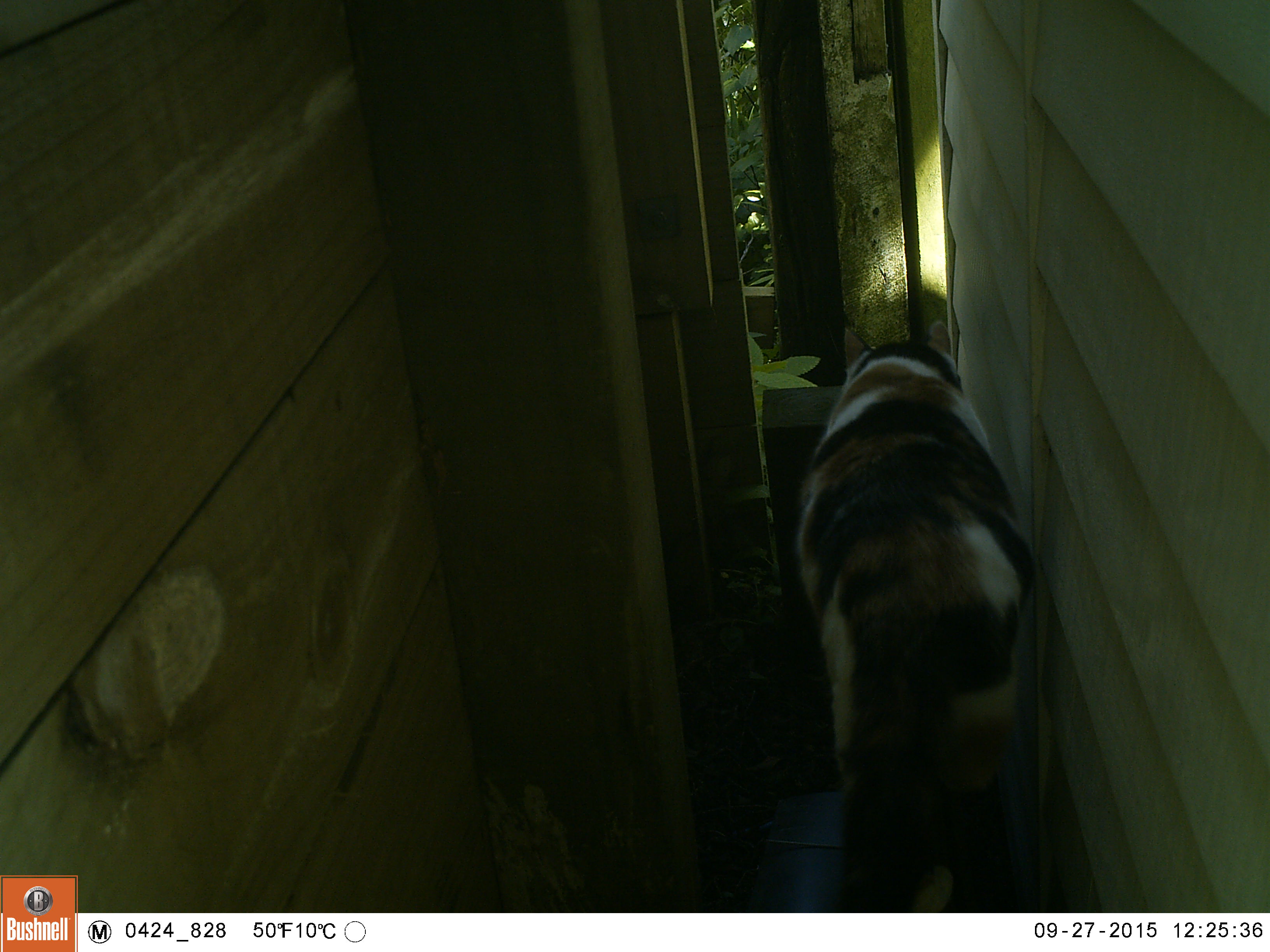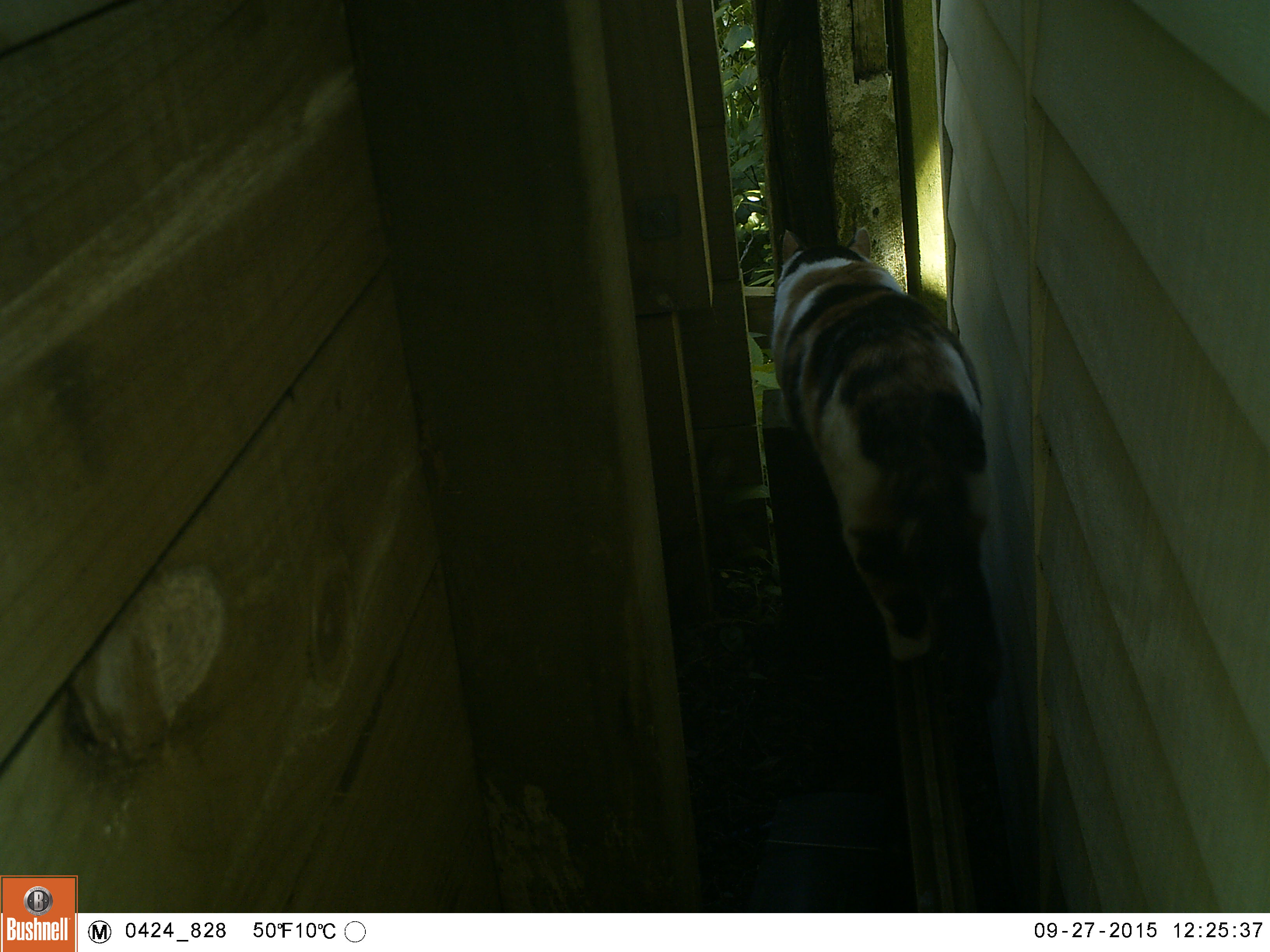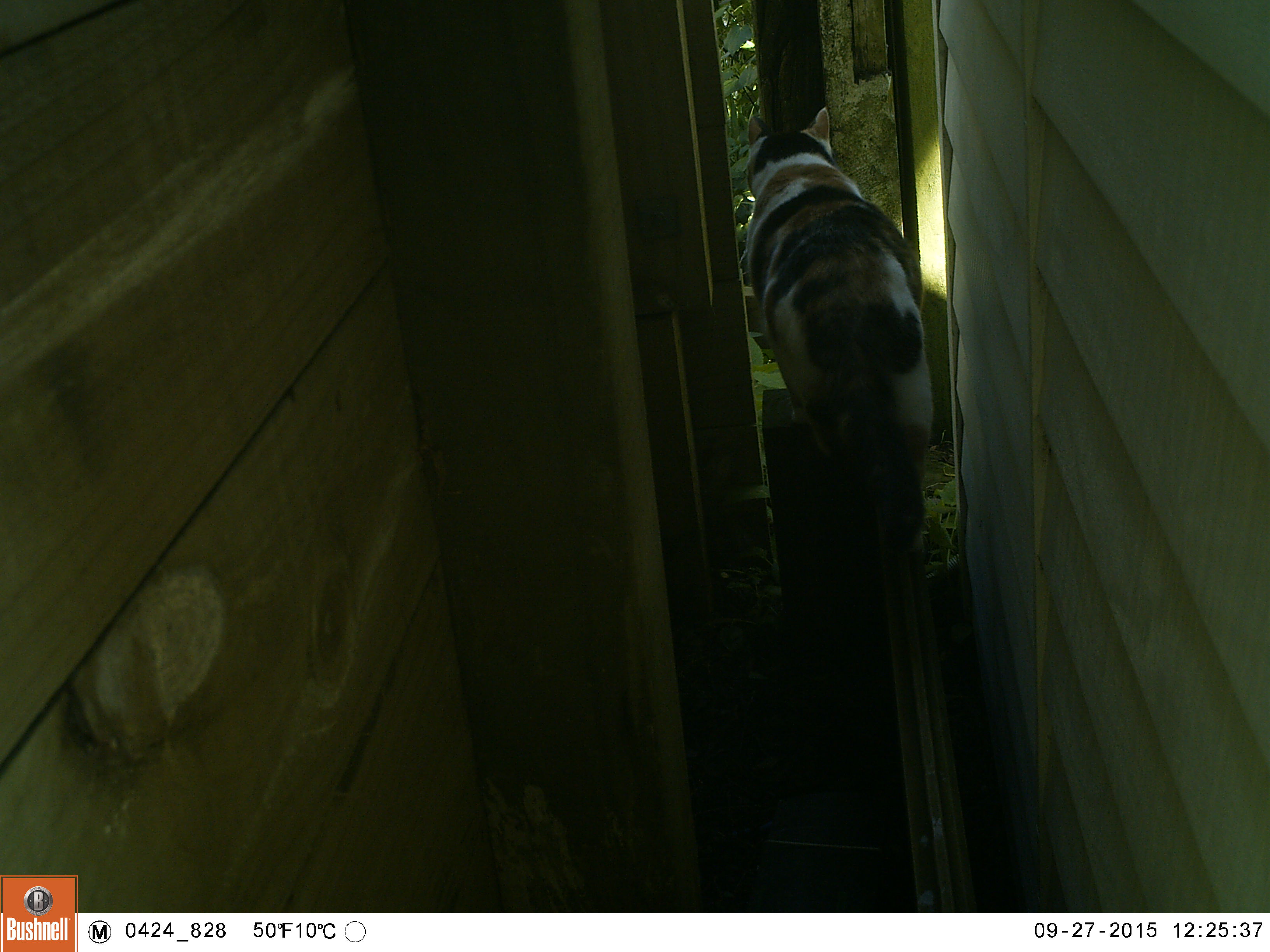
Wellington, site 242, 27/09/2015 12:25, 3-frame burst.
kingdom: Animalia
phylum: Chordata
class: Mammalia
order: Carnivora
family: Felidae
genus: Felis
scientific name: Felis catus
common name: cat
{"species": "cat (Felis catus)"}